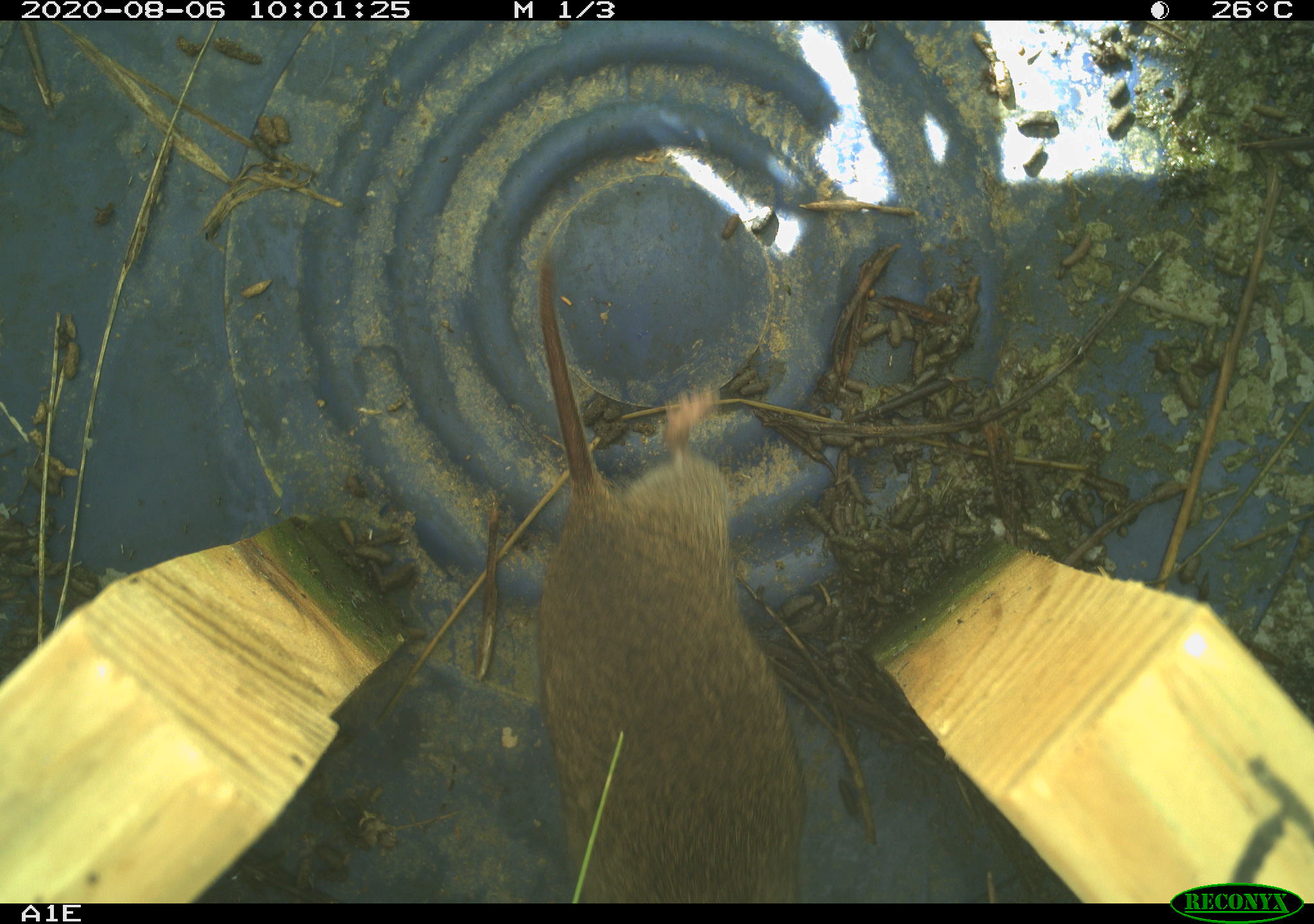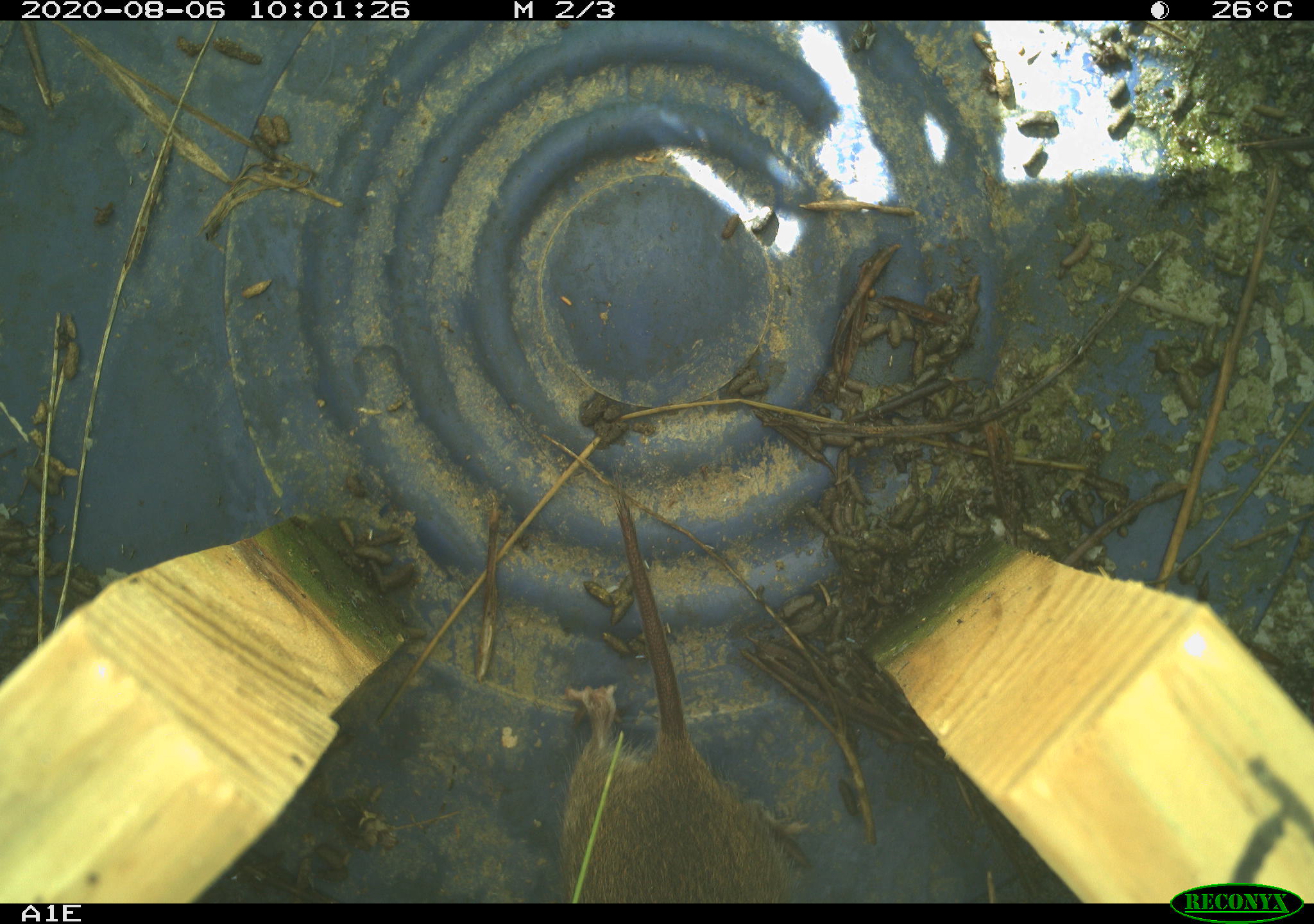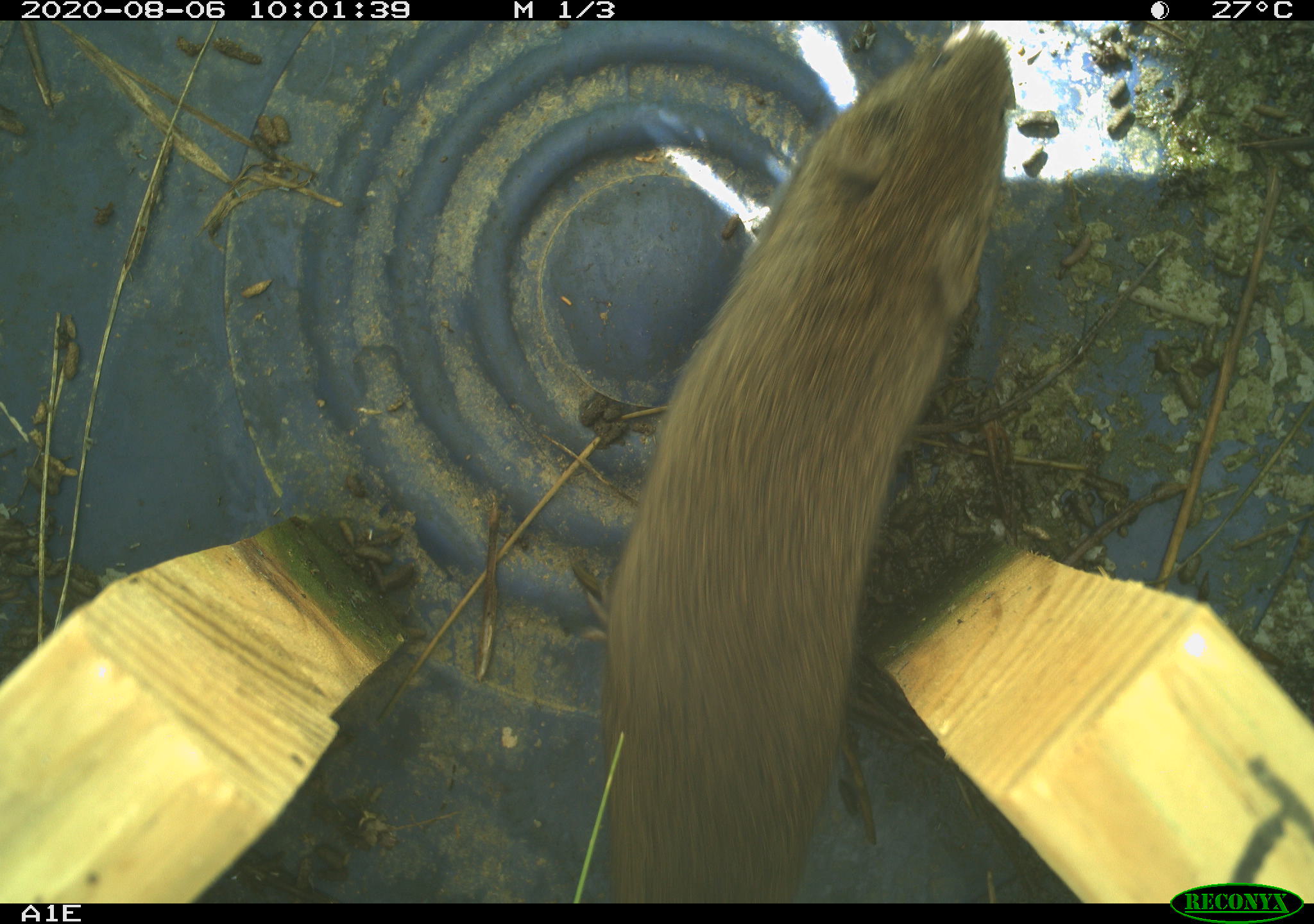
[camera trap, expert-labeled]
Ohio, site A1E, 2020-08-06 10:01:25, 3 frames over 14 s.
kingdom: Animalia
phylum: Chordata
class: Mammalia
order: Rodentia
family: Cricetidae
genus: Microtus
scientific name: Microtus pennsylvanicus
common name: meadow vole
Meadow vole (Microtus pennsylvanicus).